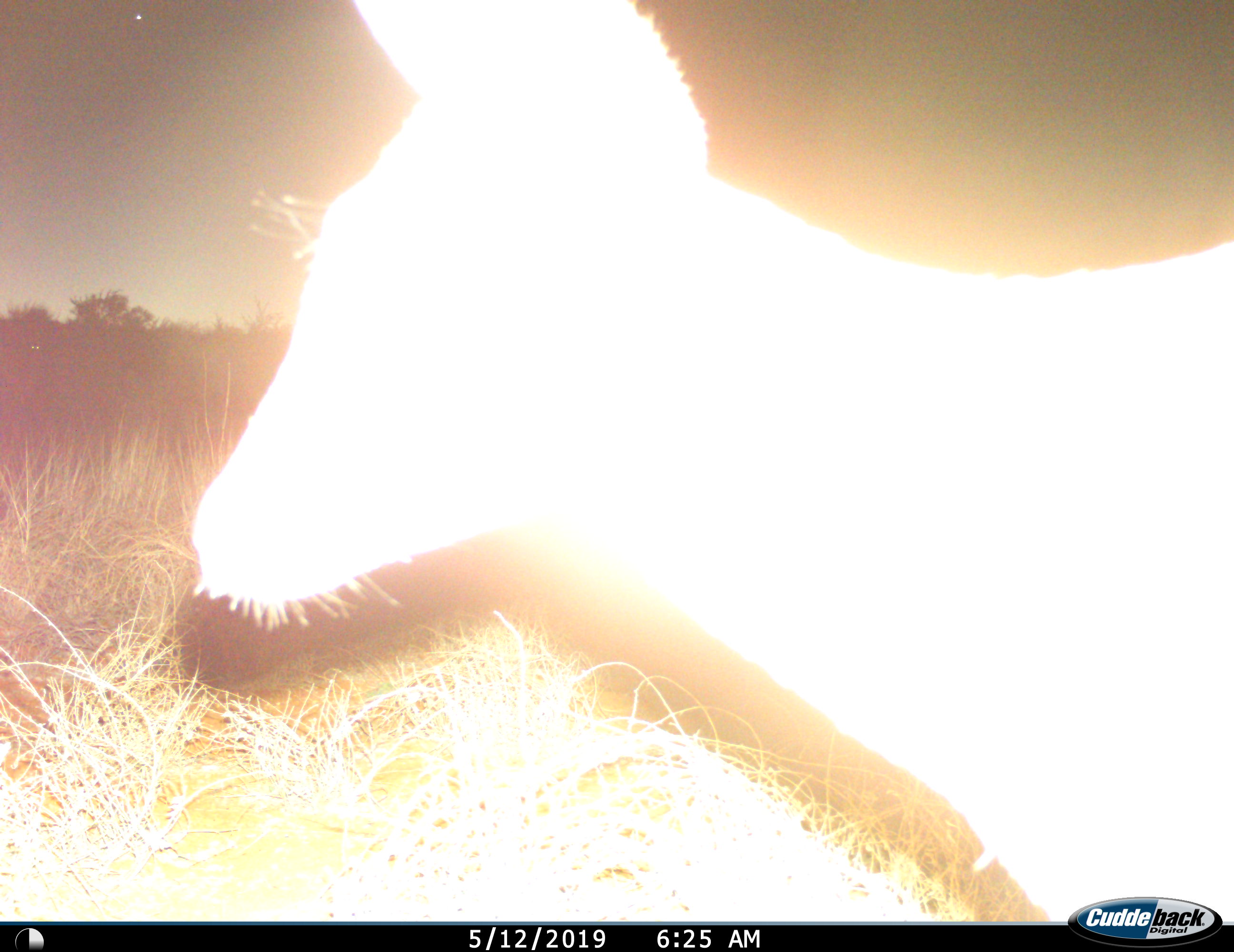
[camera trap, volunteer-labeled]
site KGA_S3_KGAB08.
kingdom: Animalia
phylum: Chordata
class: Mammalia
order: Artiodactyla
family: Bovidae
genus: Sylvicapra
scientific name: Sylvicapra grimmia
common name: common duiker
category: duikercommongrey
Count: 1.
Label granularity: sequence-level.